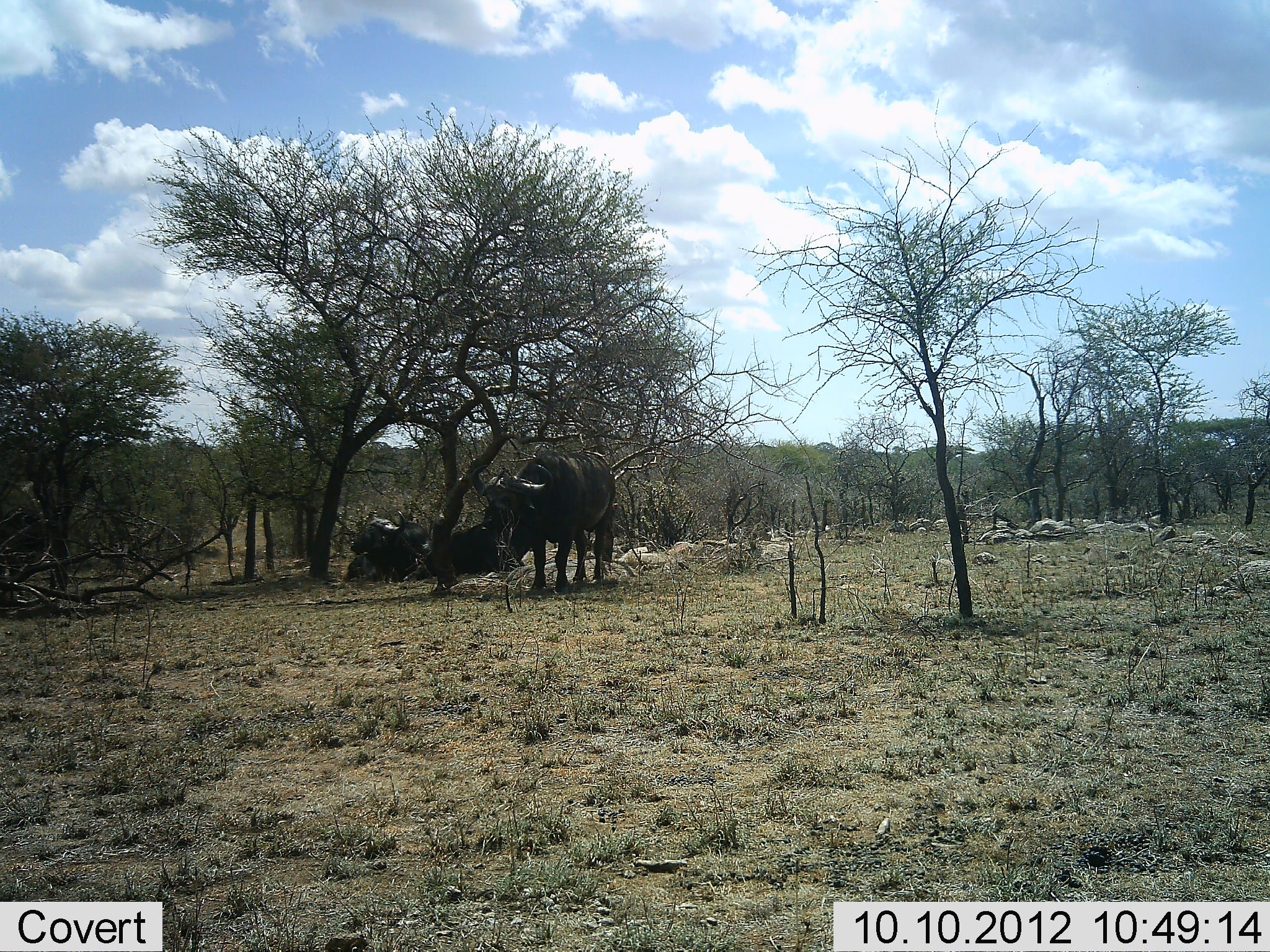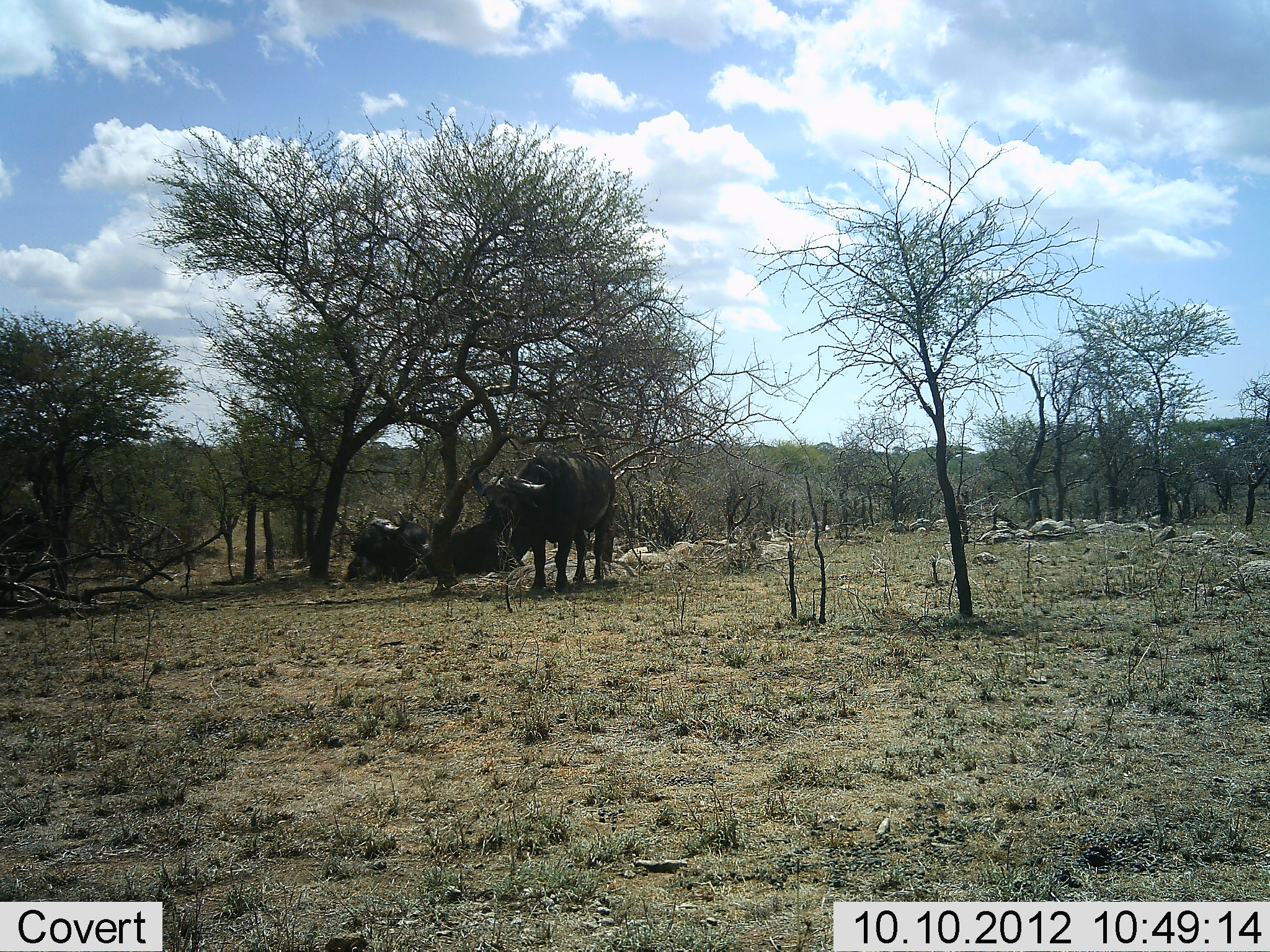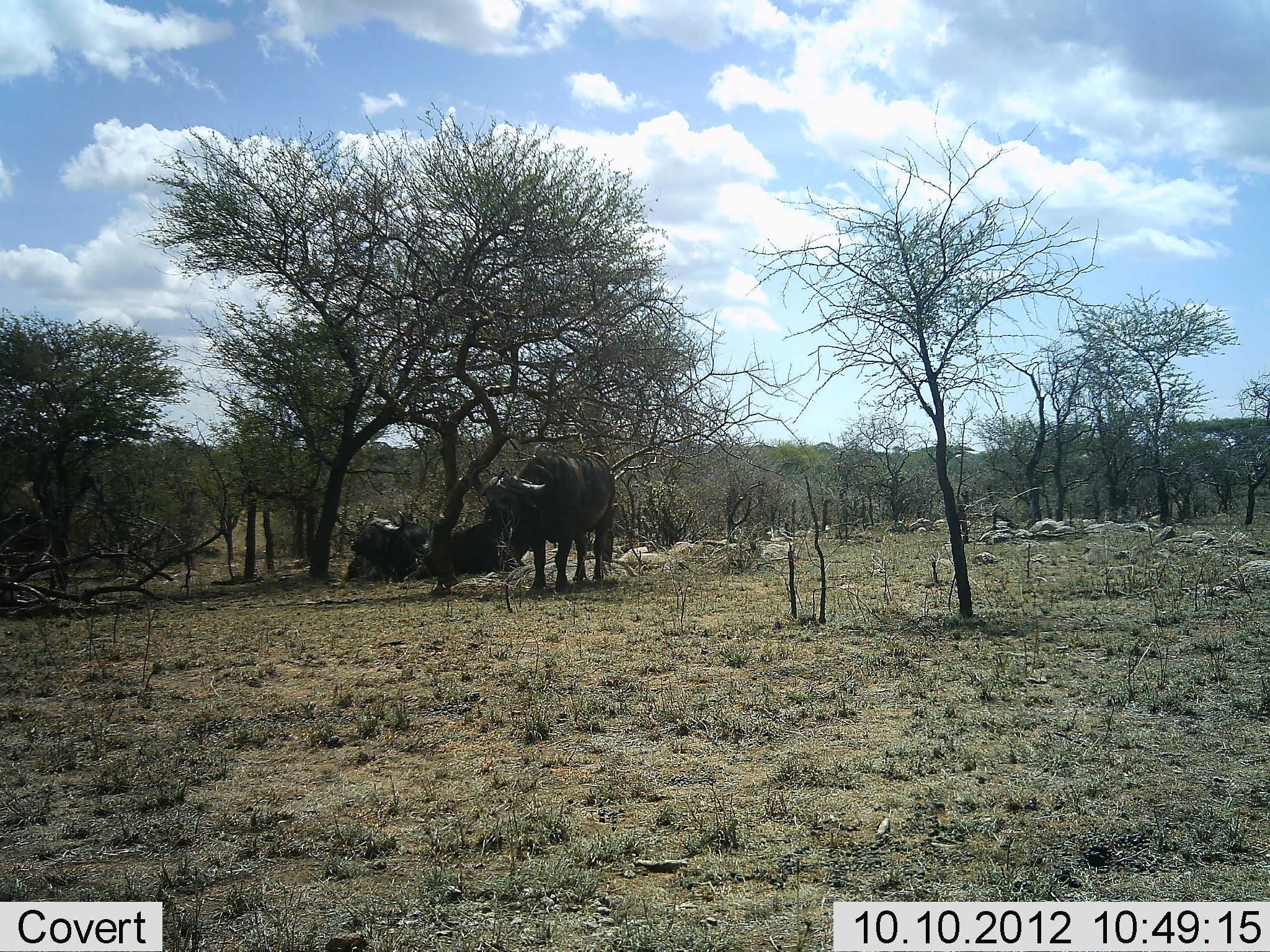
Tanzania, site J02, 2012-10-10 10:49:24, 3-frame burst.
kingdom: Animalia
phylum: Chordata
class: Mammalia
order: Artiodactyla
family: Bovidae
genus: Syncerus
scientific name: Syncerus caffer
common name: cape buffalo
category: buffalo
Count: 3.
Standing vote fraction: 80%.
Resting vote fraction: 70%.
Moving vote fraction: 0%.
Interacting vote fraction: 0%.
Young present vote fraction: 0%.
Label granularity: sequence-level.